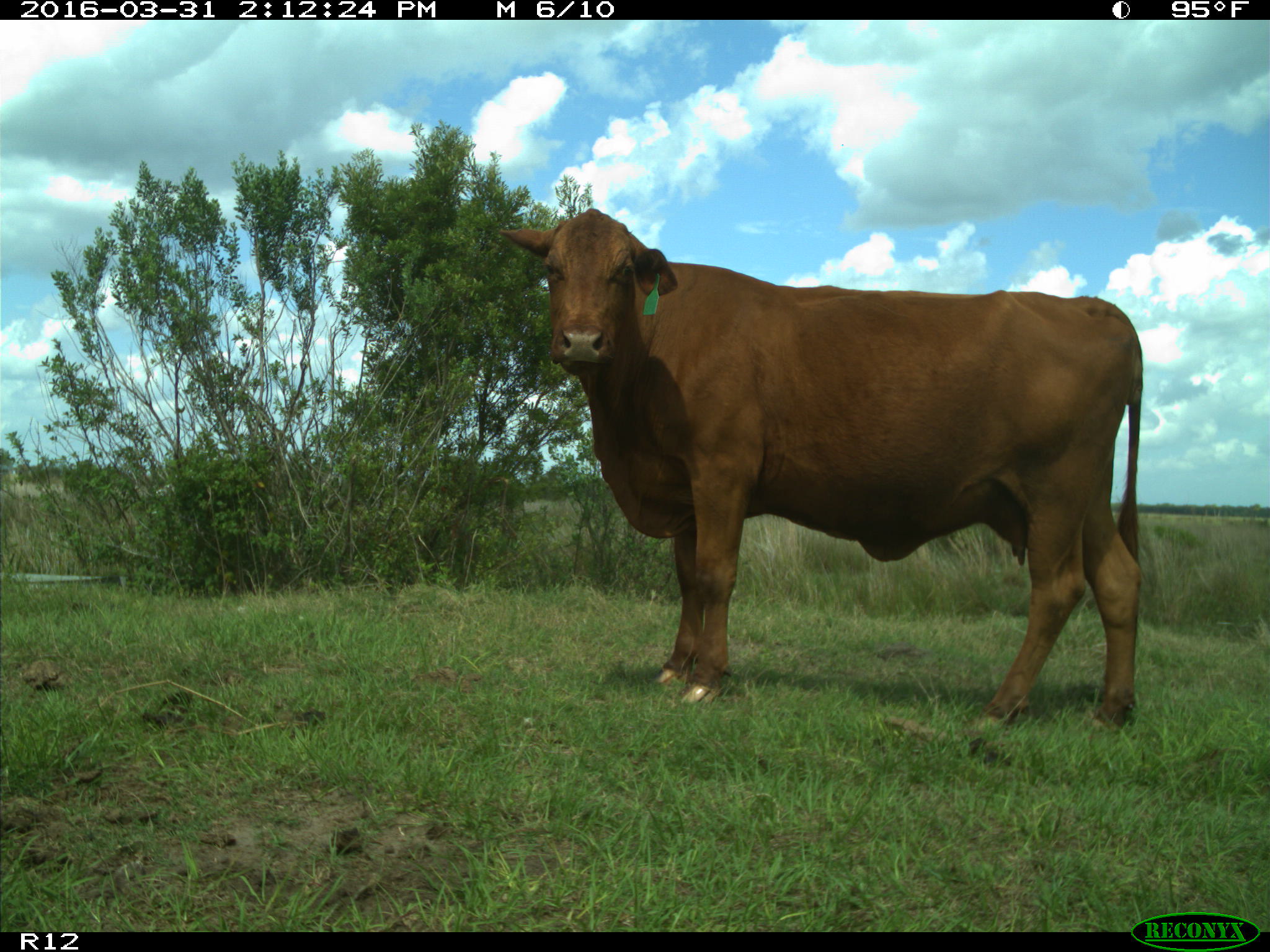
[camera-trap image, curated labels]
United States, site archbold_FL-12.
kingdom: Animalia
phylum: Chordata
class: Mammalia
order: Artiodactyla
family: Bovidae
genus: Bos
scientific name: Bos taurus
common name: domestic cow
Bos taurus (domestic cow).